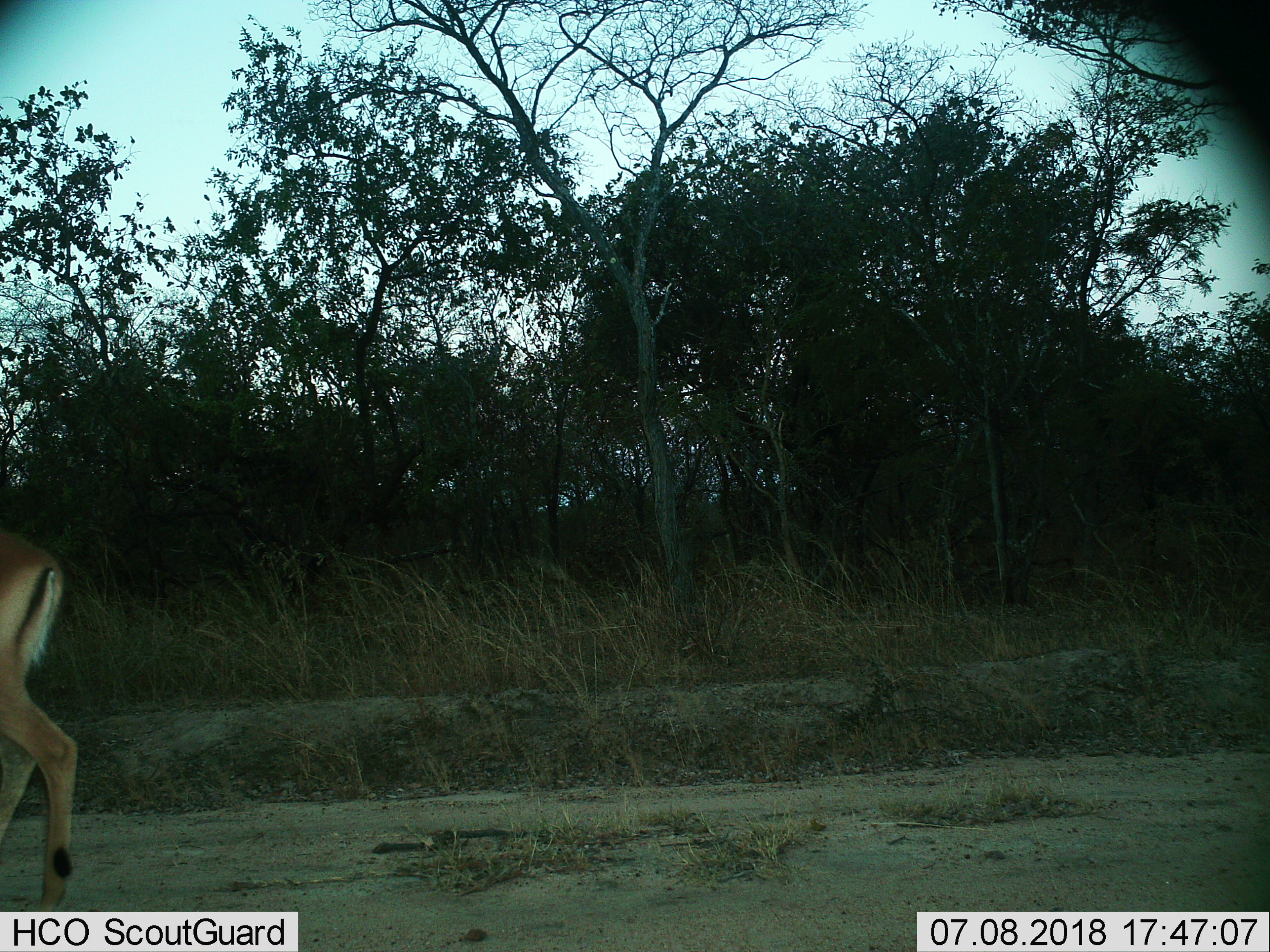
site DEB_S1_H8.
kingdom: Animalia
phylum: Chordata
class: Mammalia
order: Artiodactyla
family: Bovidae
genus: Aepyceros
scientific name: Aepyceros melampus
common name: impala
Impala (Aepyceros melampus), count 1. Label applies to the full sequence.